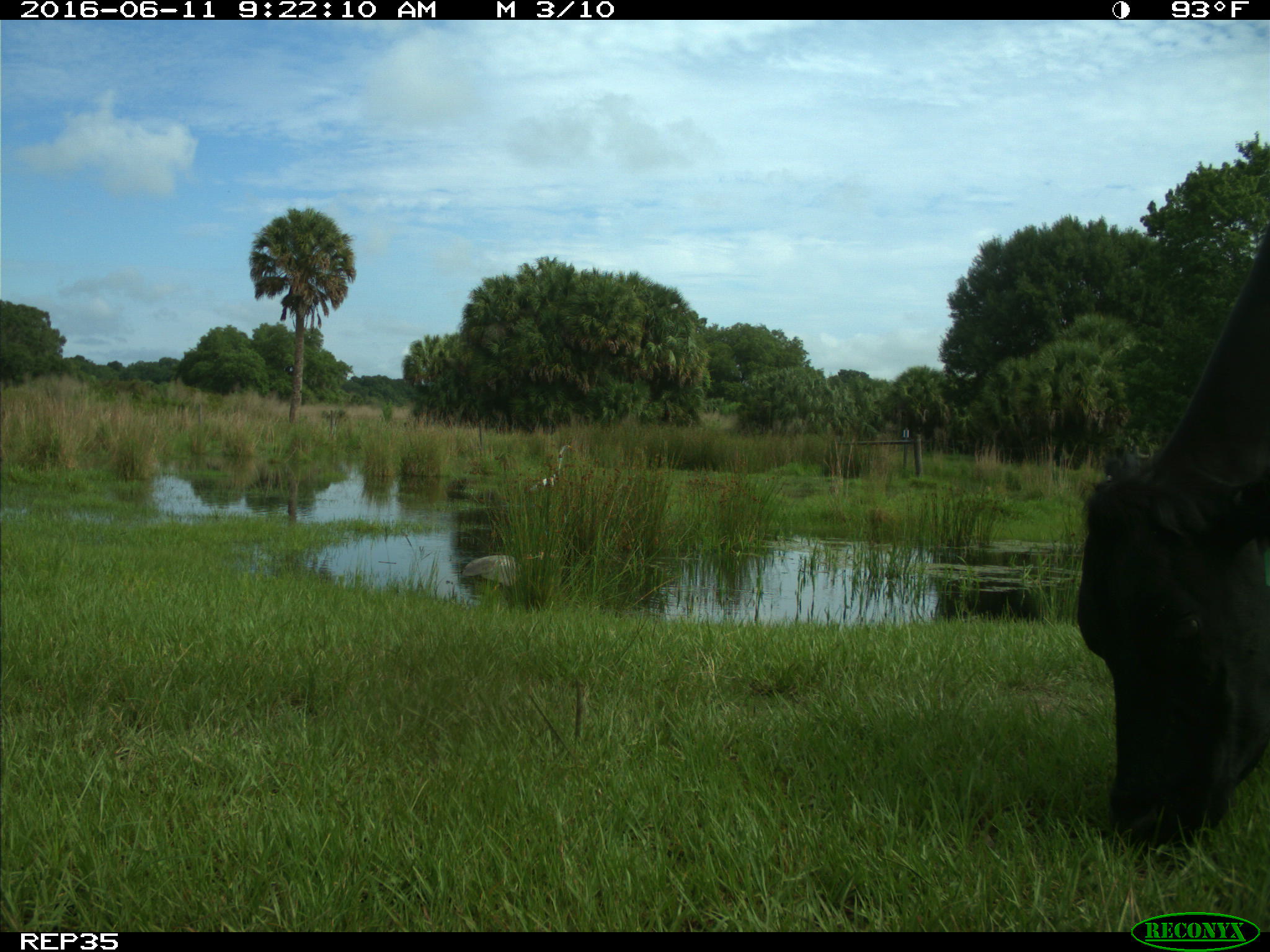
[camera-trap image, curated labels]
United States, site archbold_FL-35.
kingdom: Animalia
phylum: Chordata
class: Mammalia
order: Artiodactyla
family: Bovidae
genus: Bos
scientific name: Bos taurus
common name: domestic cow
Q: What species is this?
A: Bos taurus (domestic cow).